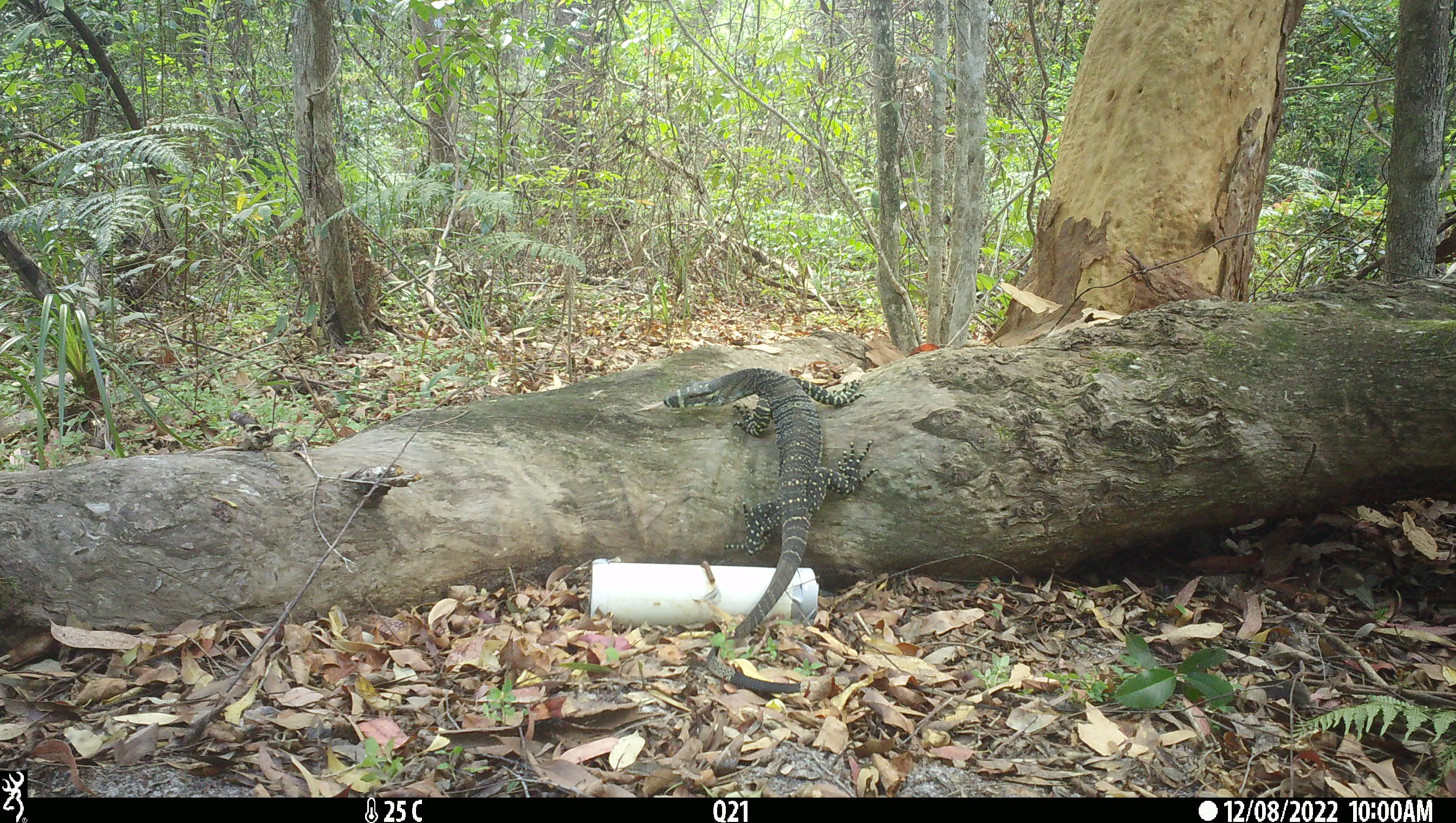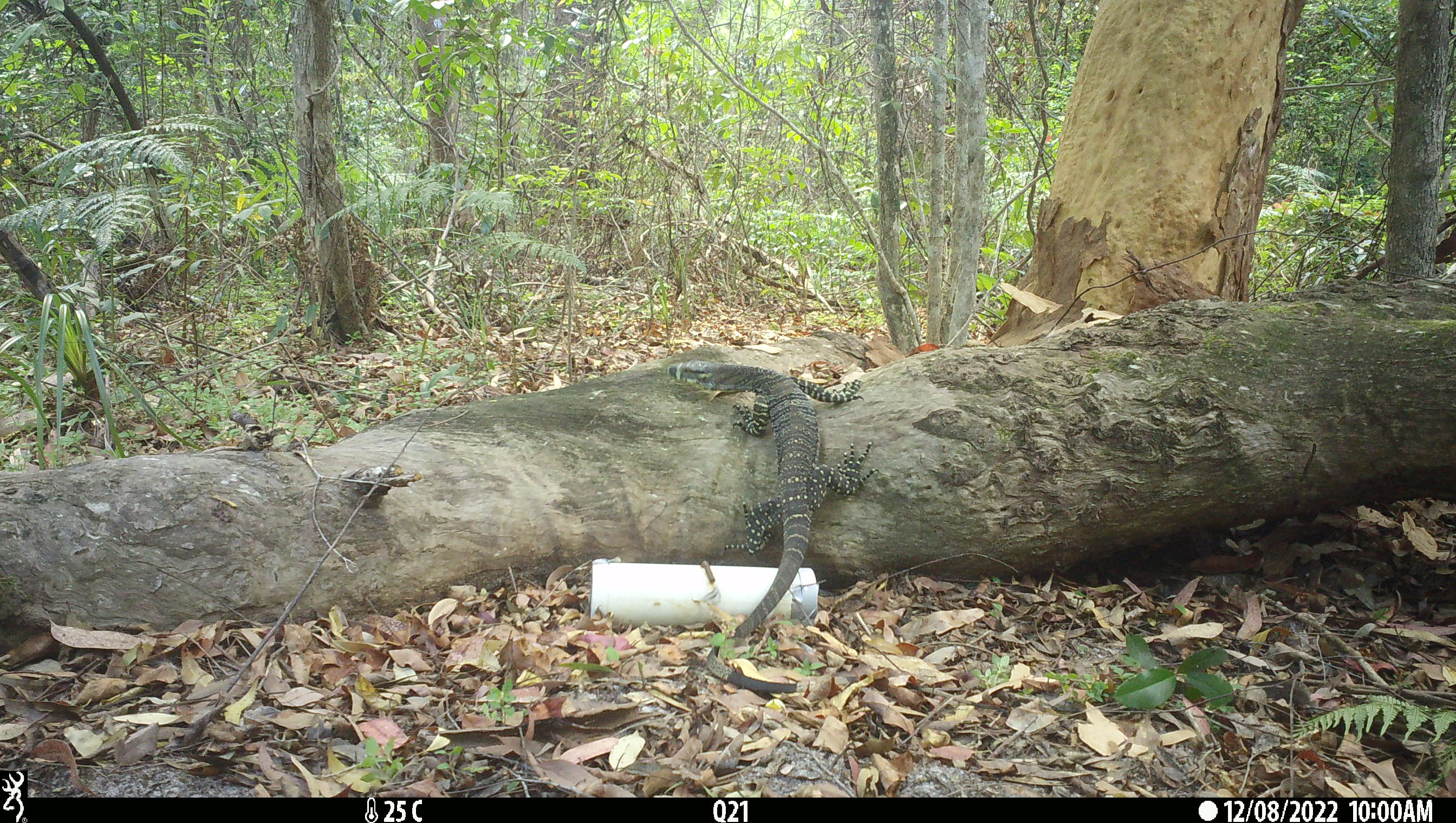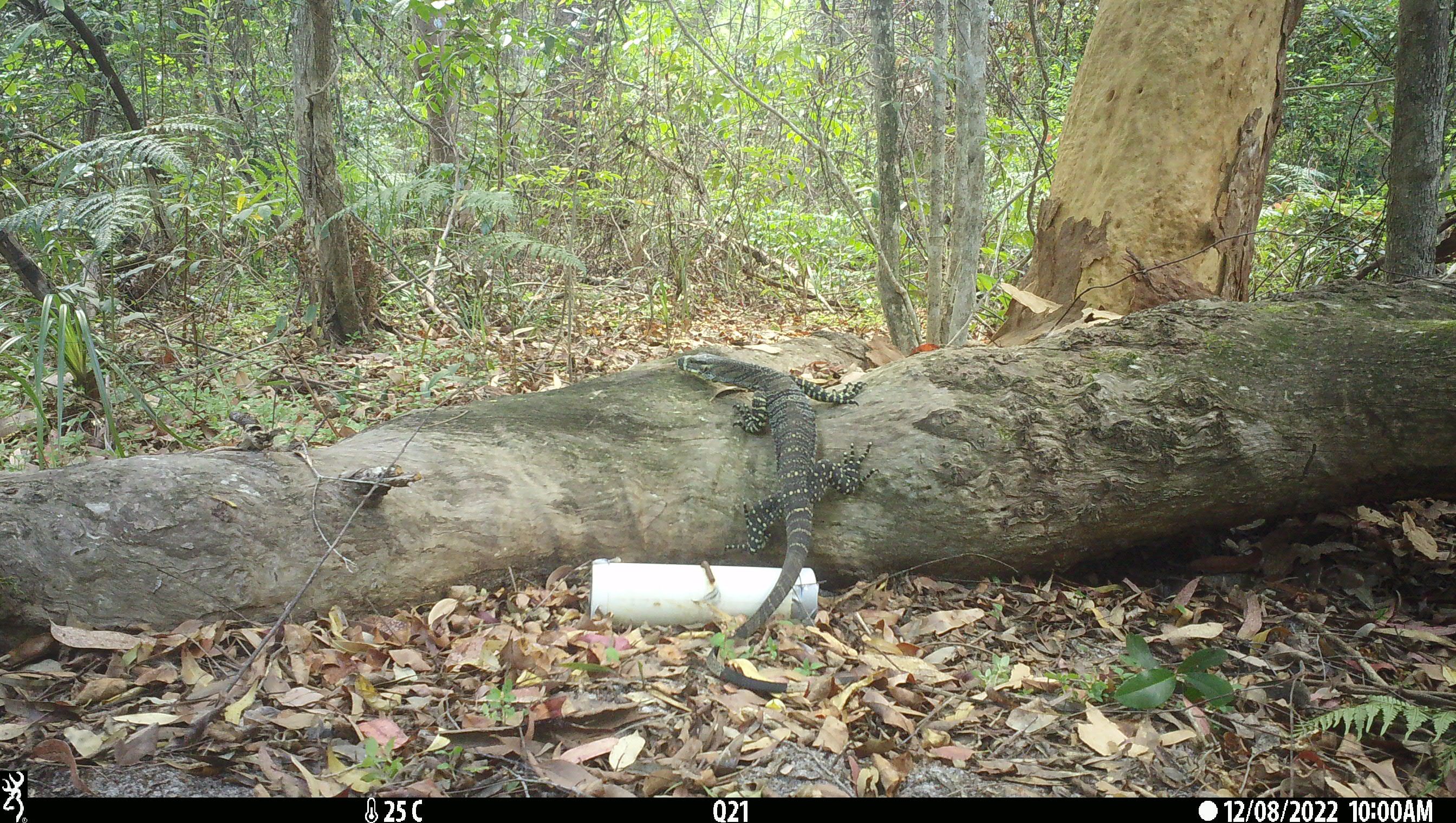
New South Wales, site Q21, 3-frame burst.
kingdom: Animalia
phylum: Chordata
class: Reptilia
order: Squamata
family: Varanidae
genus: Varanus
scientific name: Varanus varius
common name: lace monitor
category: goanna